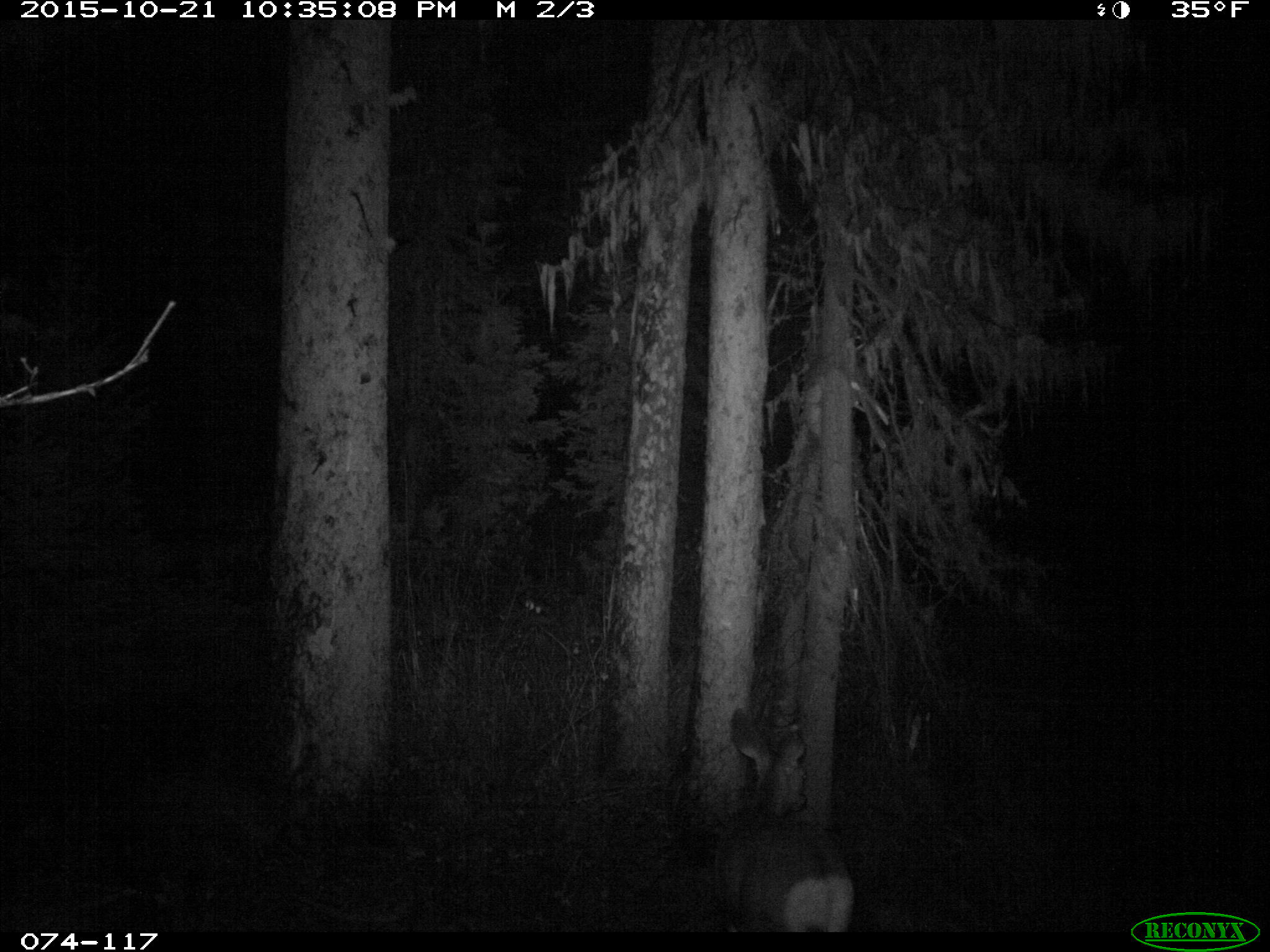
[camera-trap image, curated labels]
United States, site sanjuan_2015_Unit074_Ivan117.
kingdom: Animalia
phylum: Chordata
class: Mammalia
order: Artiodactyla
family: Cervidae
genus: Odocoileus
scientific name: Odocoileus hemionus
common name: mule deer